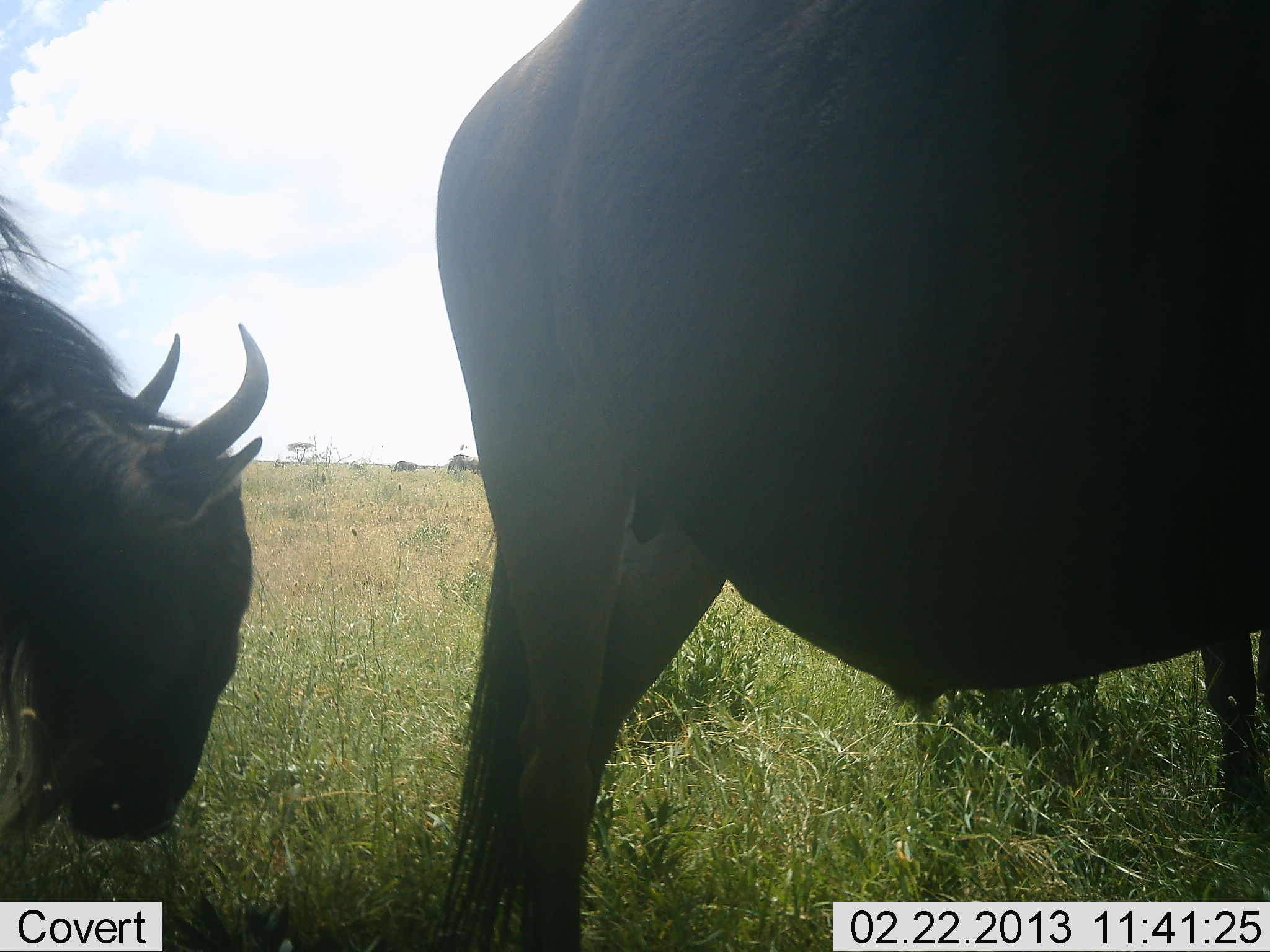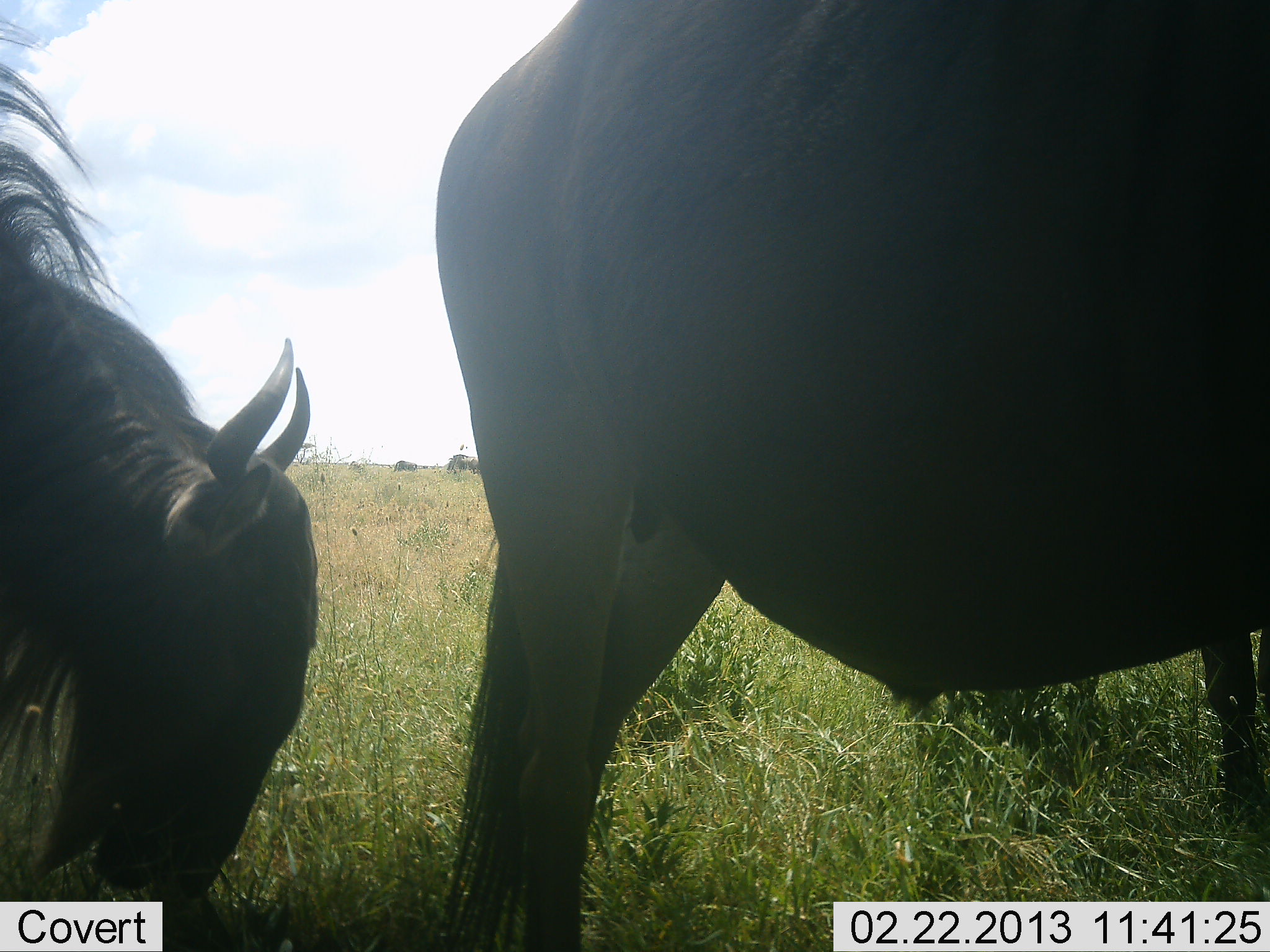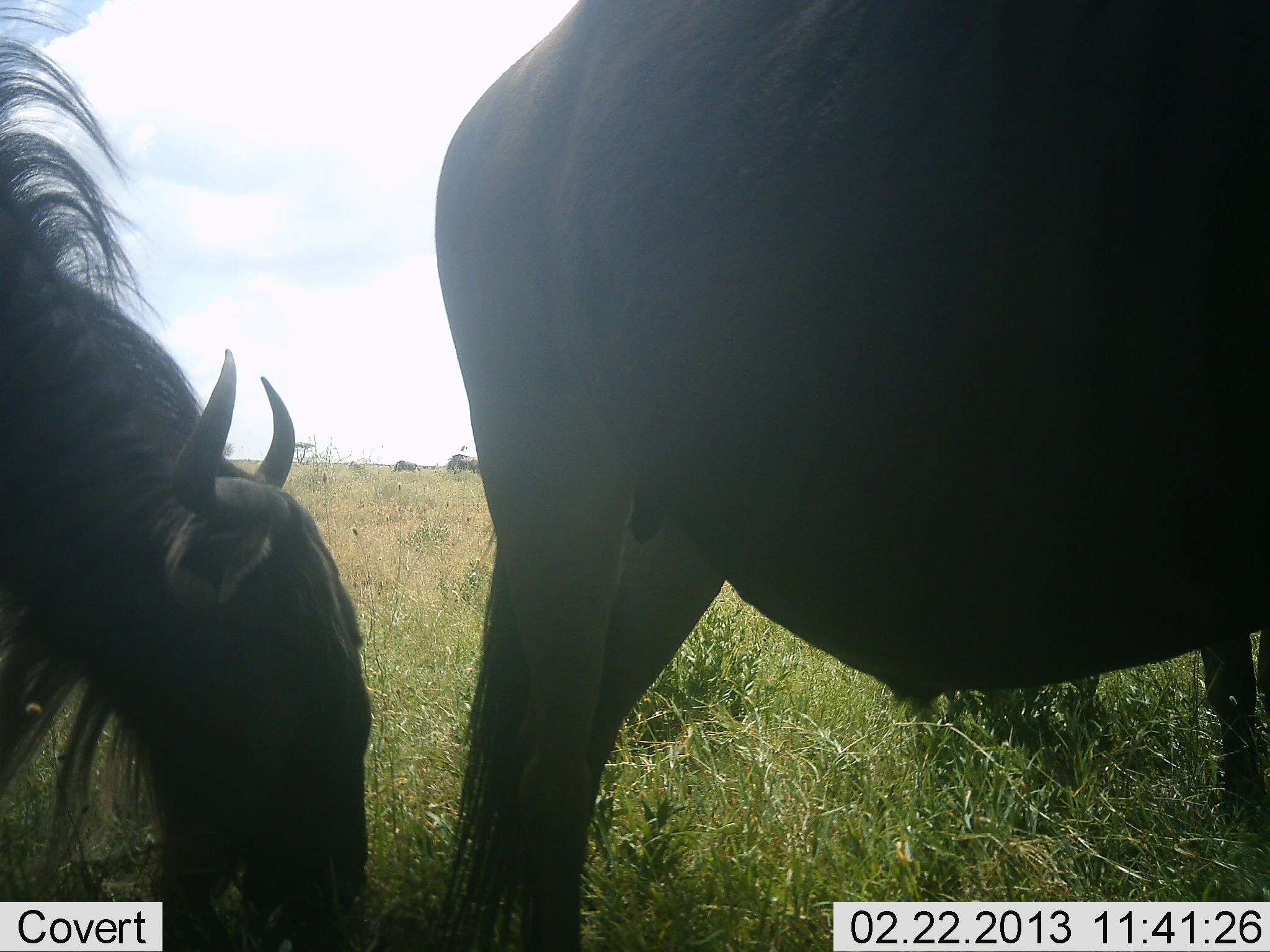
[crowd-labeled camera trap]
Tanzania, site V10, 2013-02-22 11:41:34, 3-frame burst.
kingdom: Animalia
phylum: Chordata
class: Mammalia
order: Artiodactyla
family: Bovidae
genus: Connochaetes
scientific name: Connochaetes taurinus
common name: blue wildebeest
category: wildebeest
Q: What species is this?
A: Wildebeest (blue wildebeest) (Connochaetes taurinus).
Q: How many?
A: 2.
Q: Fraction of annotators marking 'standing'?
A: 64%.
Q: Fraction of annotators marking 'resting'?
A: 0%.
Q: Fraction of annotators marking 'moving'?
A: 13%.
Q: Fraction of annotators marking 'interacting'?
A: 3%.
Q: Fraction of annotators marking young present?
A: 0%.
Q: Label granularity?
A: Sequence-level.